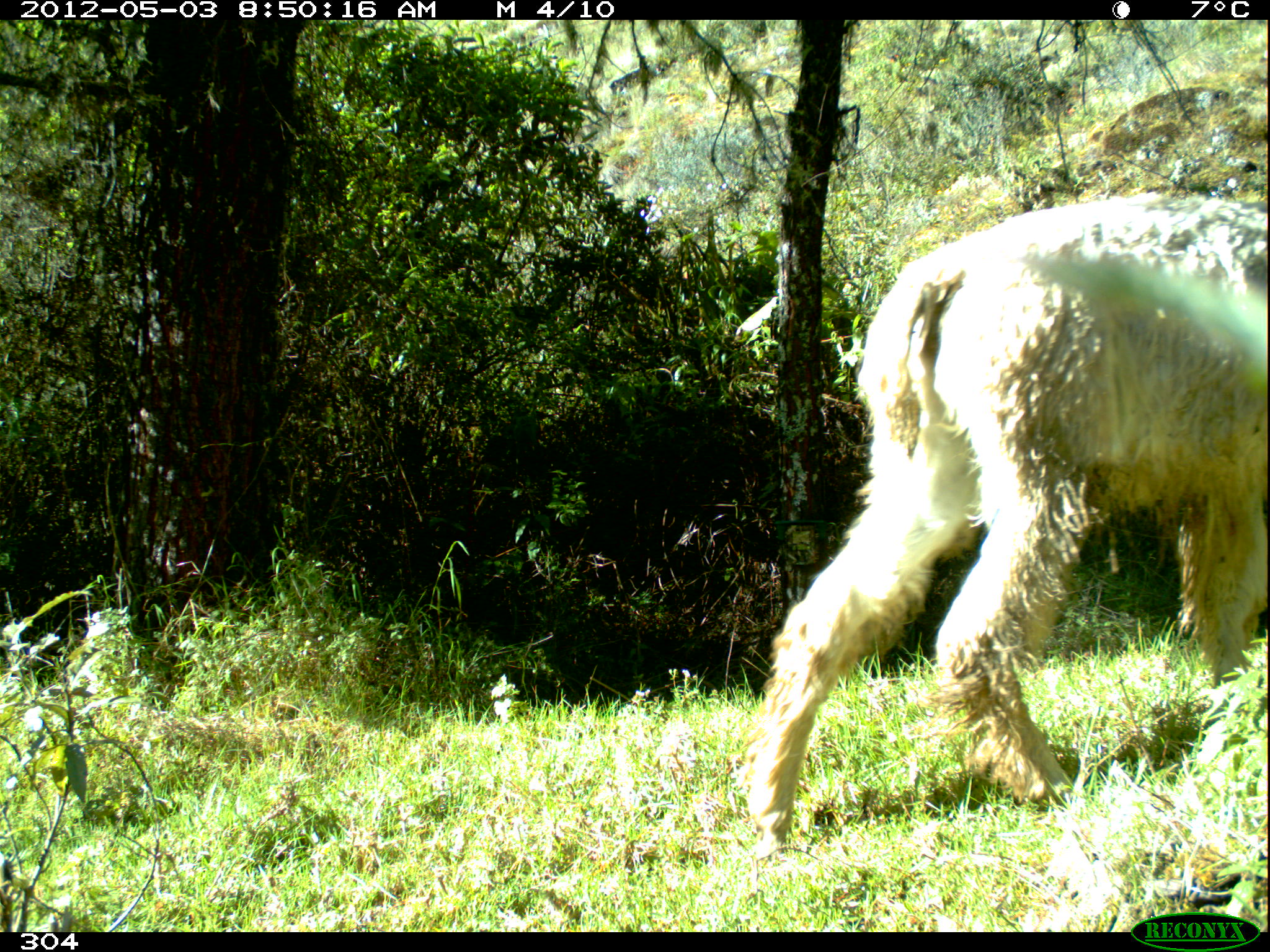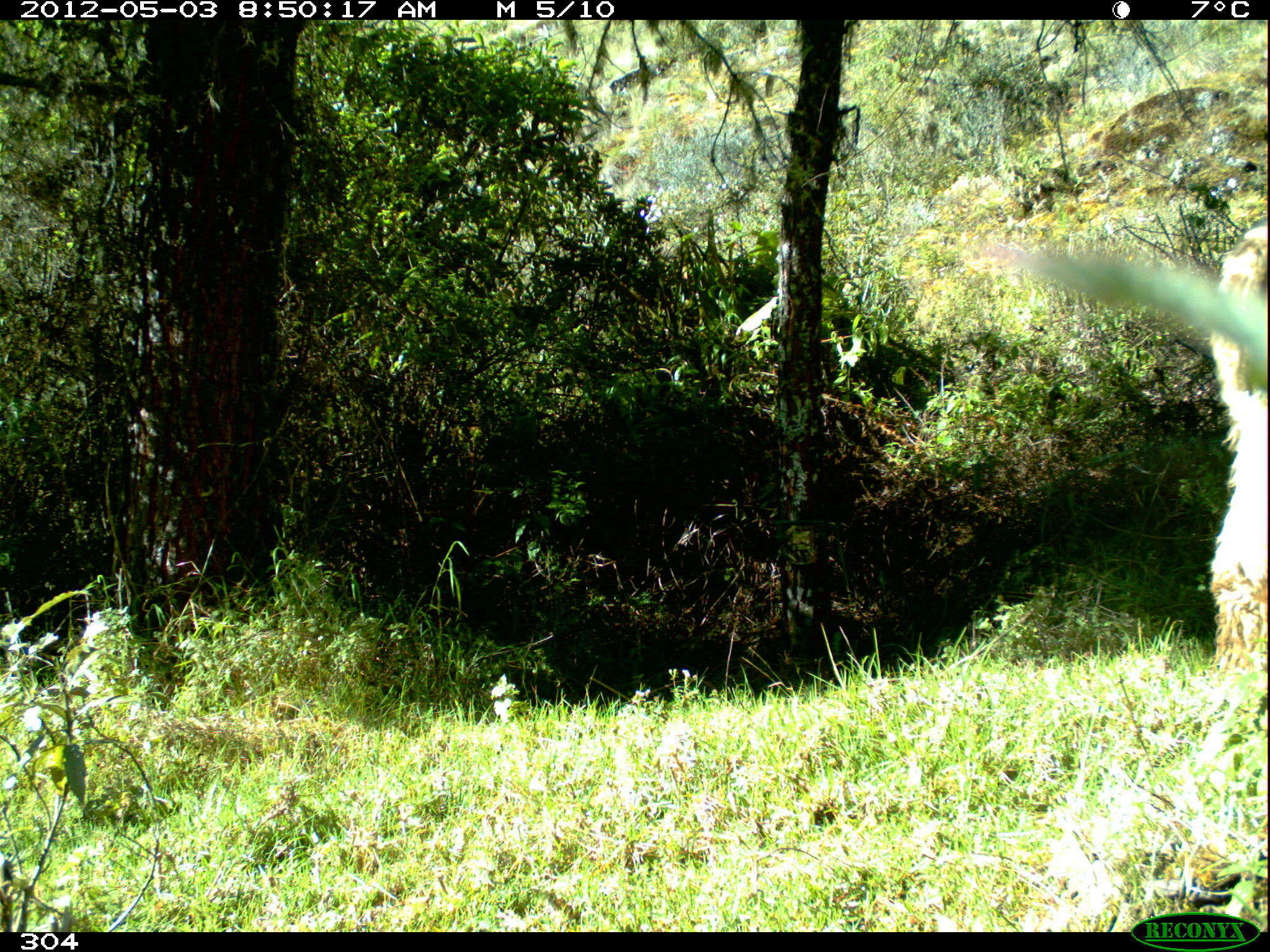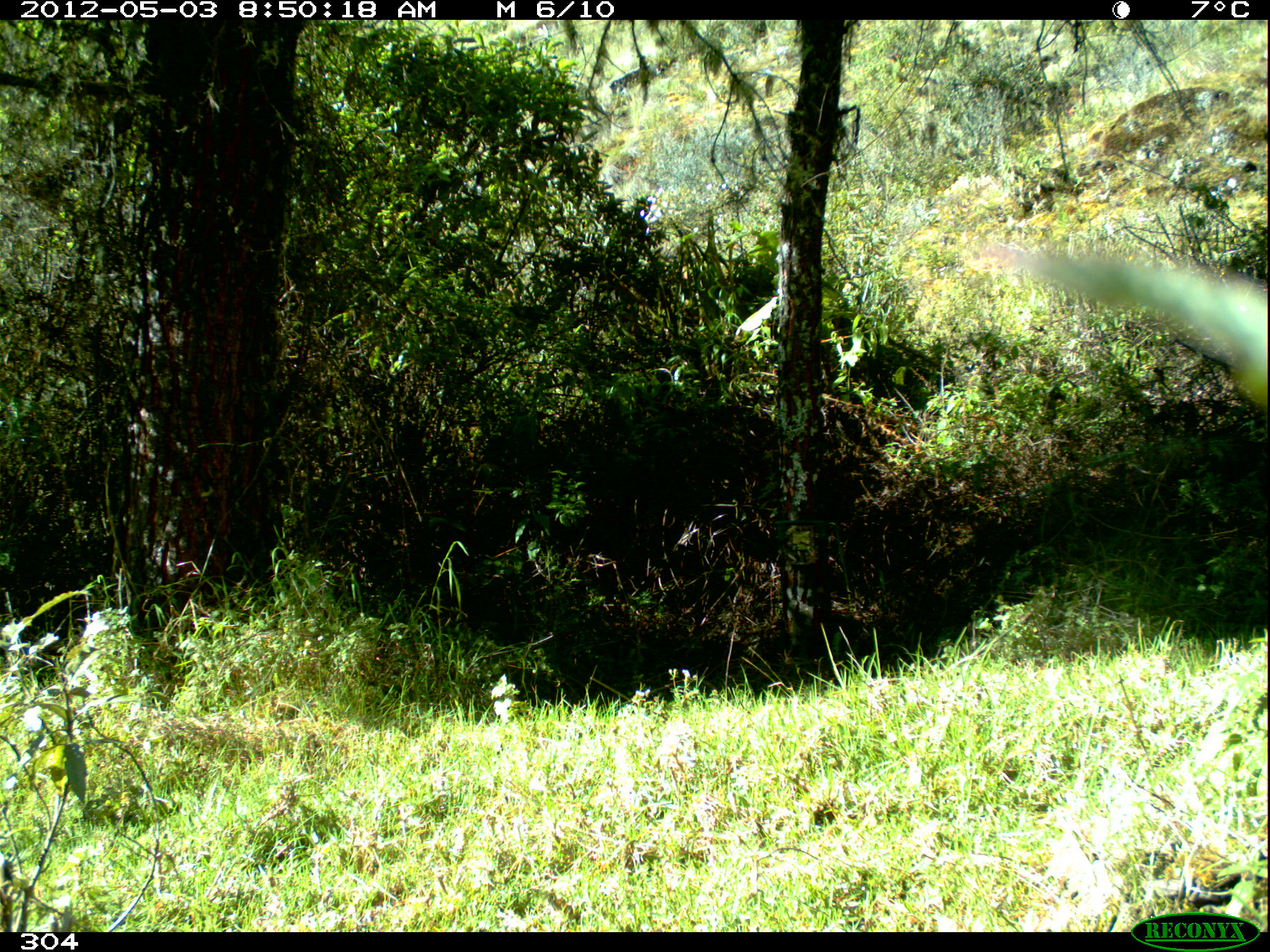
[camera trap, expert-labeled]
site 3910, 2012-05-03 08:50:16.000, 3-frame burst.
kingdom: Animalia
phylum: Chordata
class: Mammalia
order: Artiodactyla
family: Camelidae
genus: Vicugna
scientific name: Vicugna pacos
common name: alpaca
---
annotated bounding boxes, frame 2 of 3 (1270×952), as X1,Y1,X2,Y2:
vicugna pacos: 1205,214,1270,683